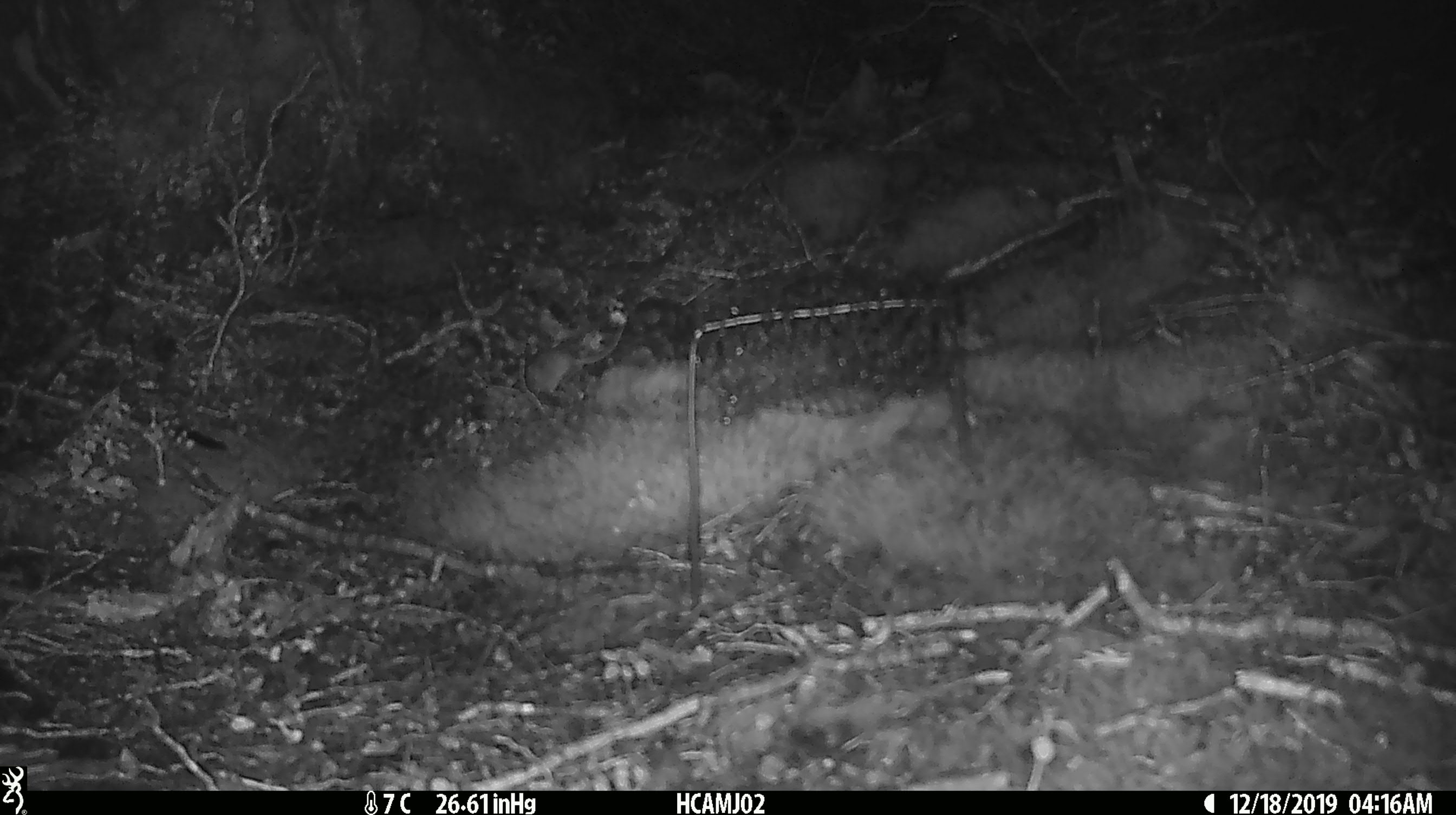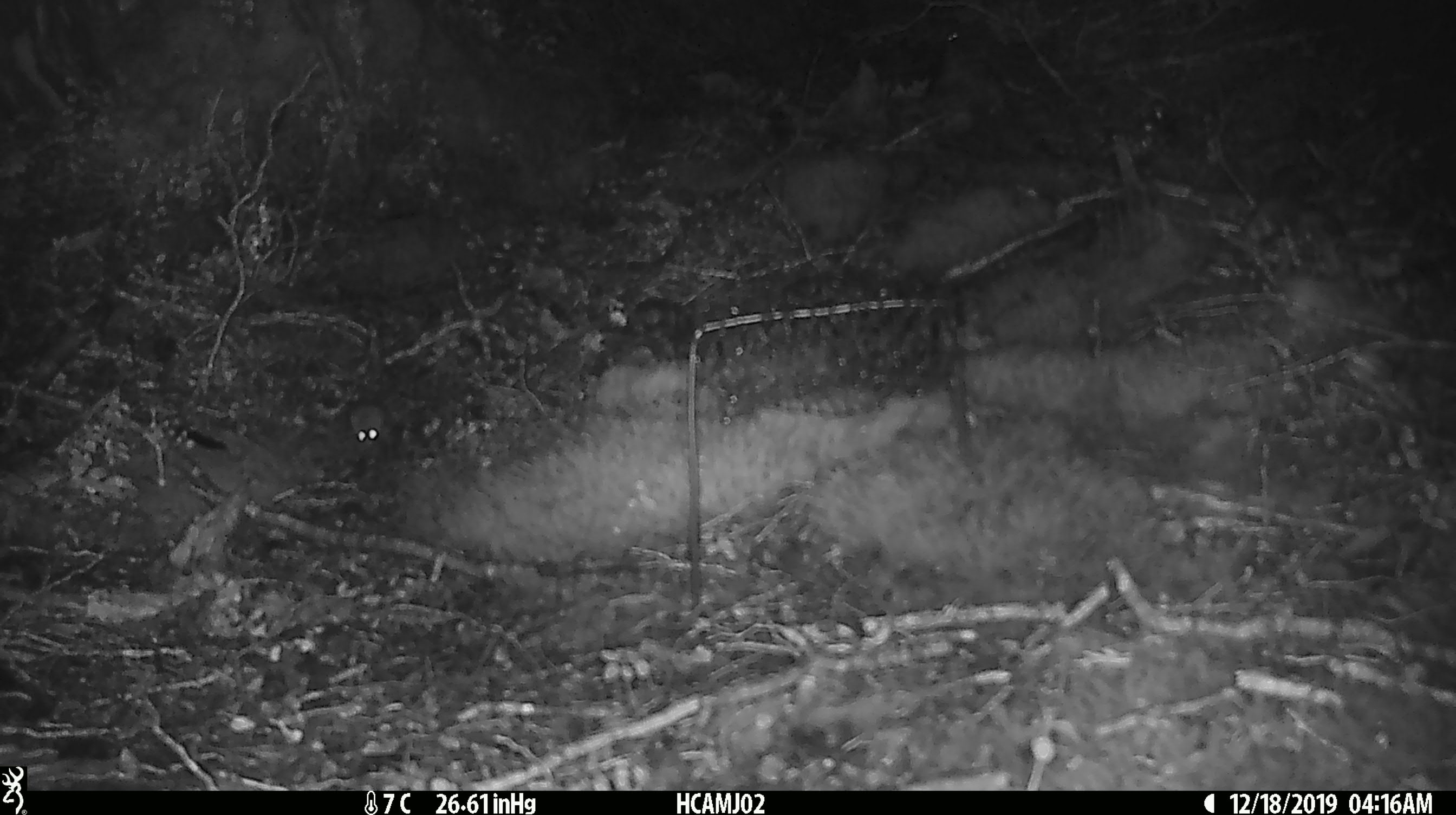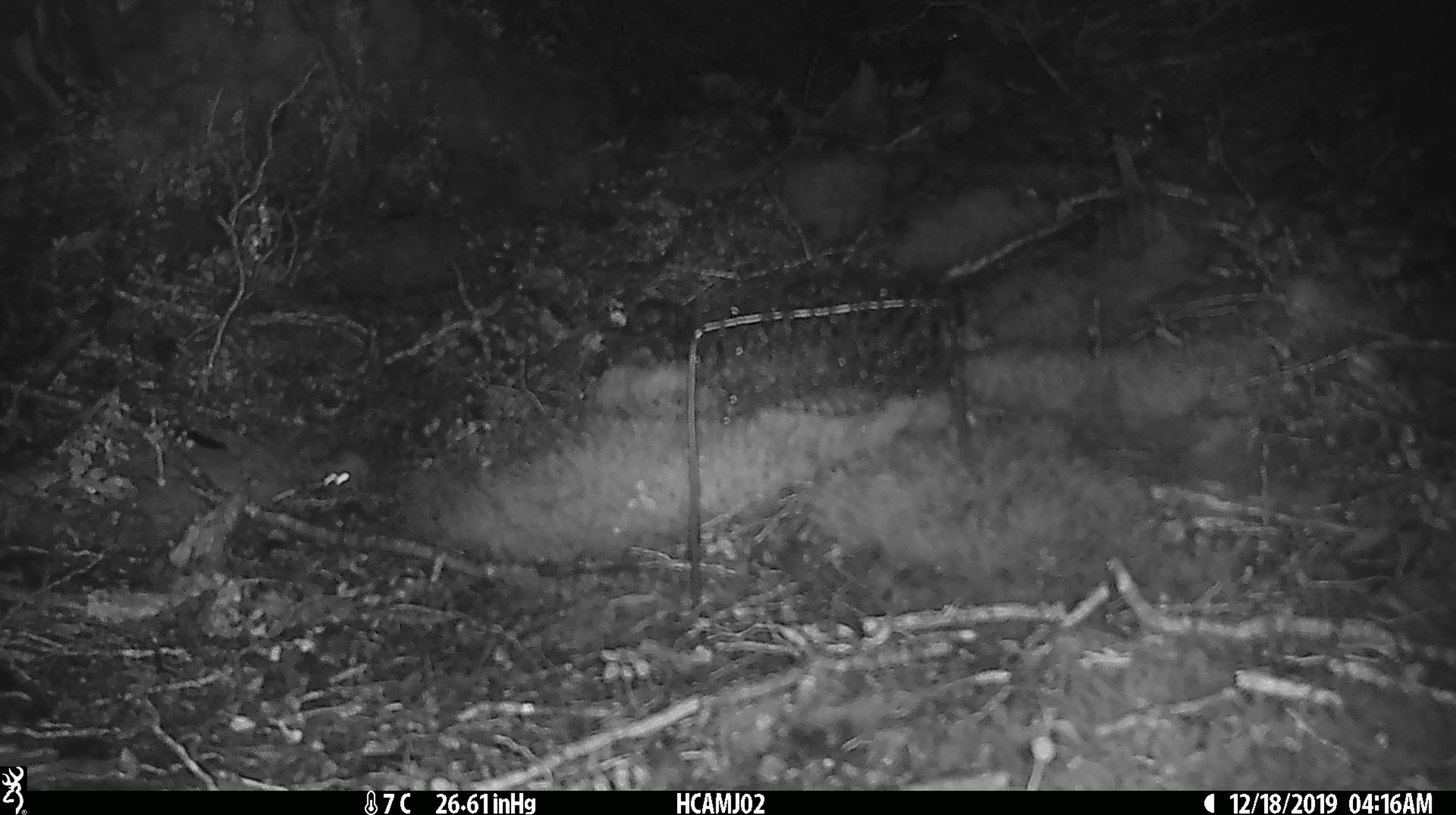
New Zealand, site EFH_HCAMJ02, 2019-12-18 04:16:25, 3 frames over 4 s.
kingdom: Animalia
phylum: Chordata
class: Mammalia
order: Rodentia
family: Muridae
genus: Mus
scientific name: Mus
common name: mouse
Mouse (Mus).